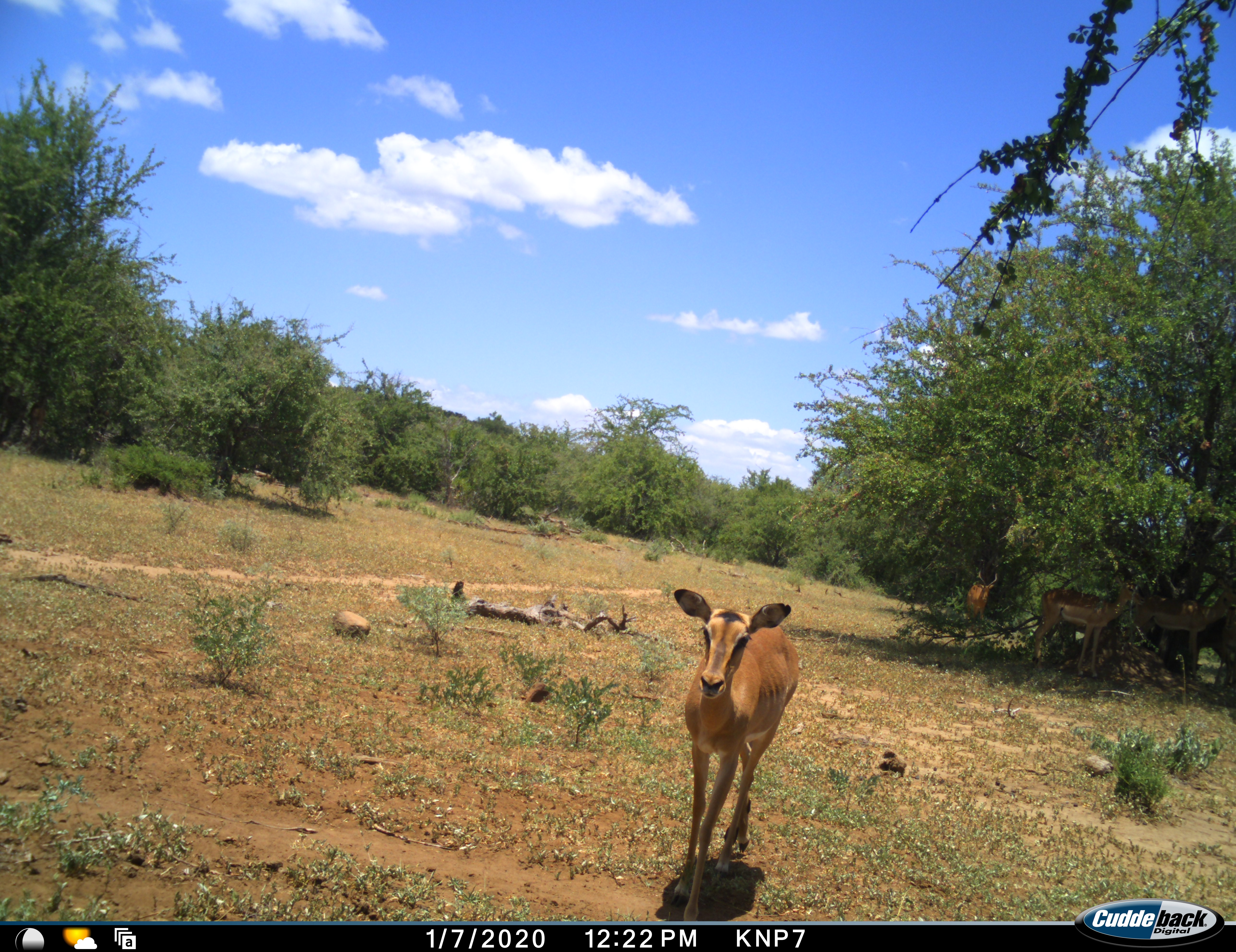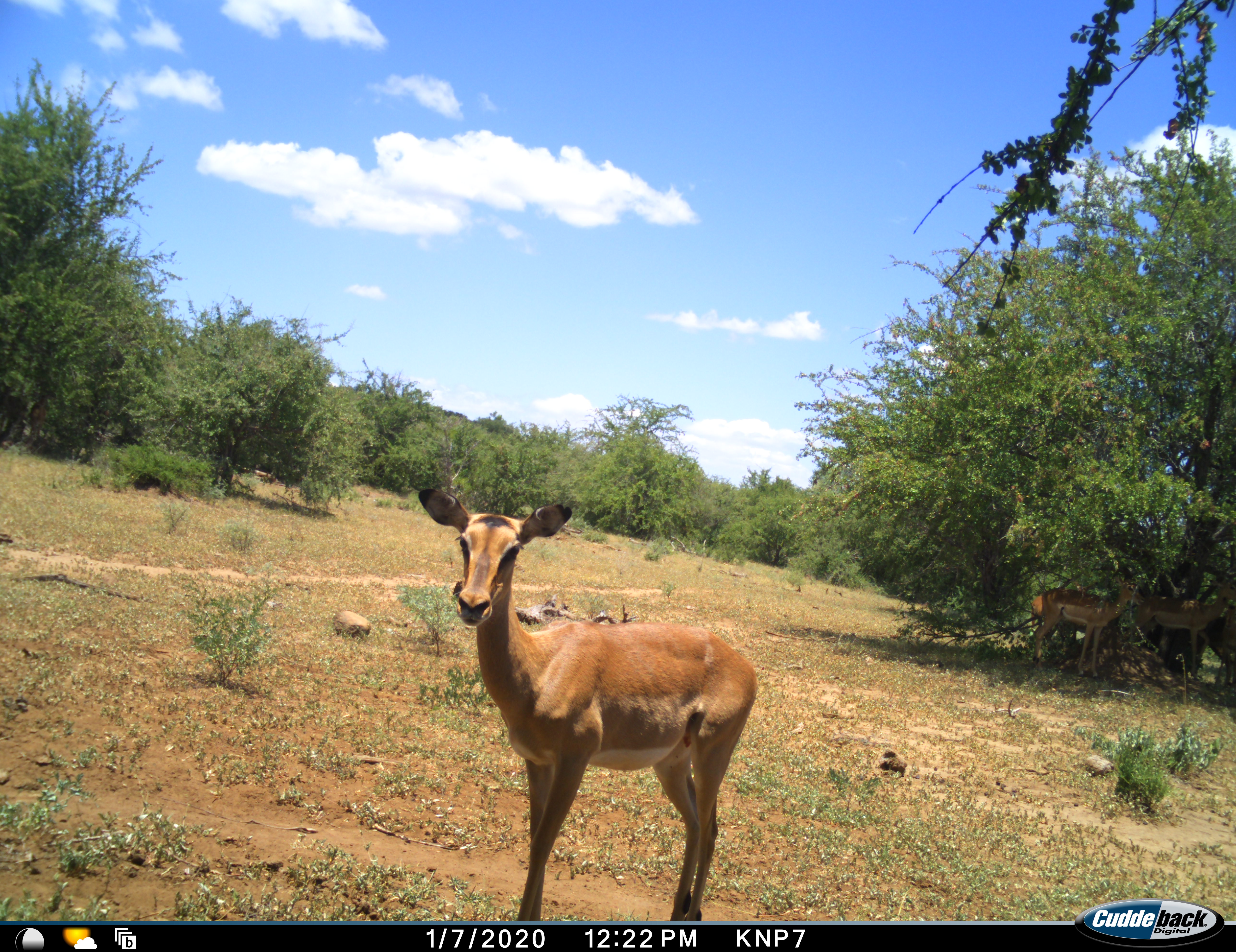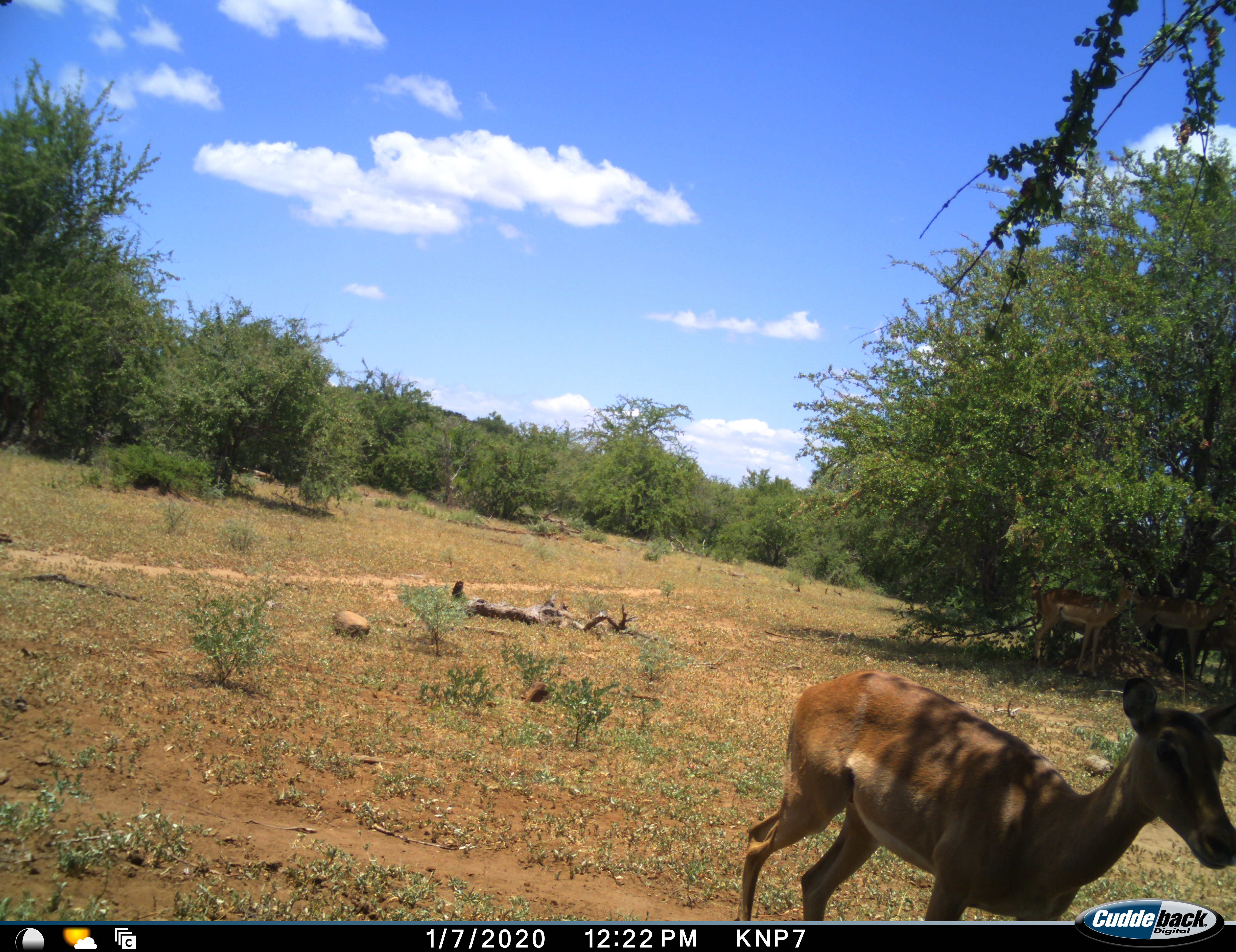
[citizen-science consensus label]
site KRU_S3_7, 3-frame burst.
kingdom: Animalia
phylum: Chordata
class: Mammalia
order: Artiodactyla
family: Bovidae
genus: Aepyceros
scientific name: Aepyceros melampus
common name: impala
Impala (Aepyceros melampus), count 3. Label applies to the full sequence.